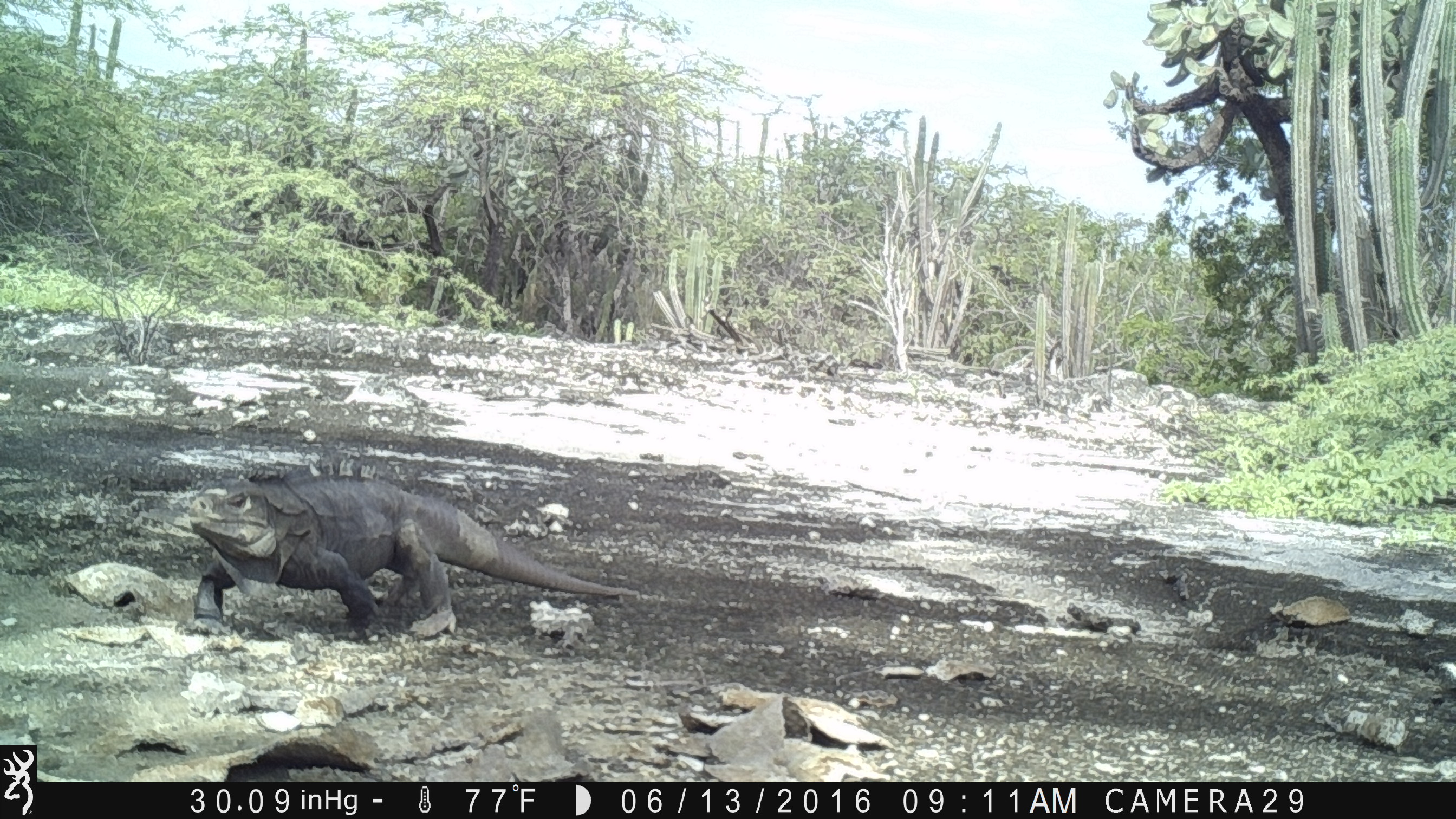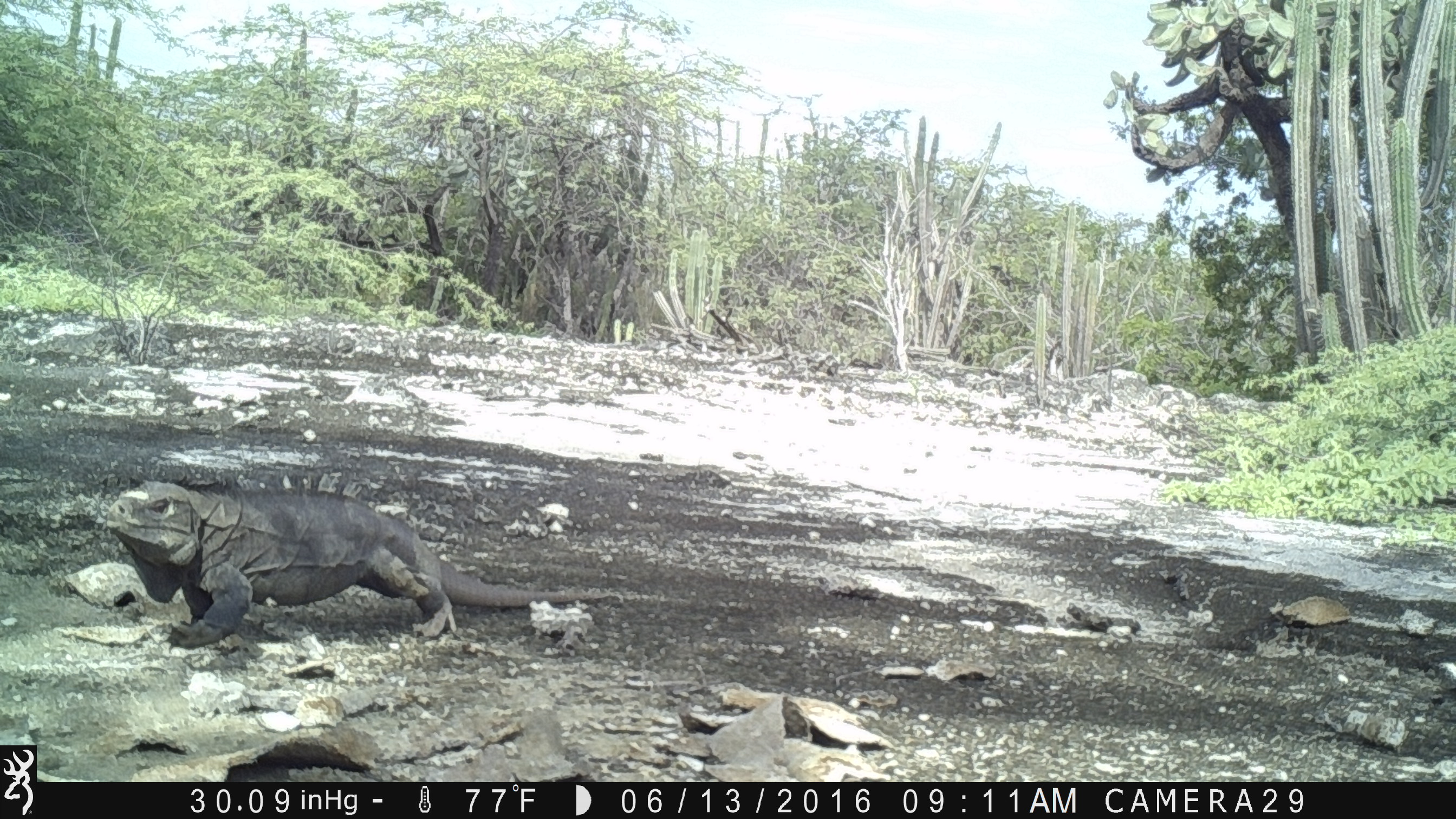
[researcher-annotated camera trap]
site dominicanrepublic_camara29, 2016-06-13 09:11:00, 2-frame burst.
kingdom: Animalia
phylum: Chordata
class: Reptilia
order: Squamata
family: Iguanidae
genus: Iguana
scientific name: Iguana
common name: typical iguanas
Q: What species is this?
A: Iguana (typical iguanas).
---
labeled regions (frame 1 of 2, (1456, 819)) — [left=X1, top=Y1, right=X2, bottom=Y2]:
iguana: [left=179, top=467, right=635, bottom=643]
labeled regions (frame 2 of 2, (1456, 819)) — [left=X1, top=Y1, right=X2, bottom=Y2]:
iguana: [left=100, top=476, right=611, bottom=653]